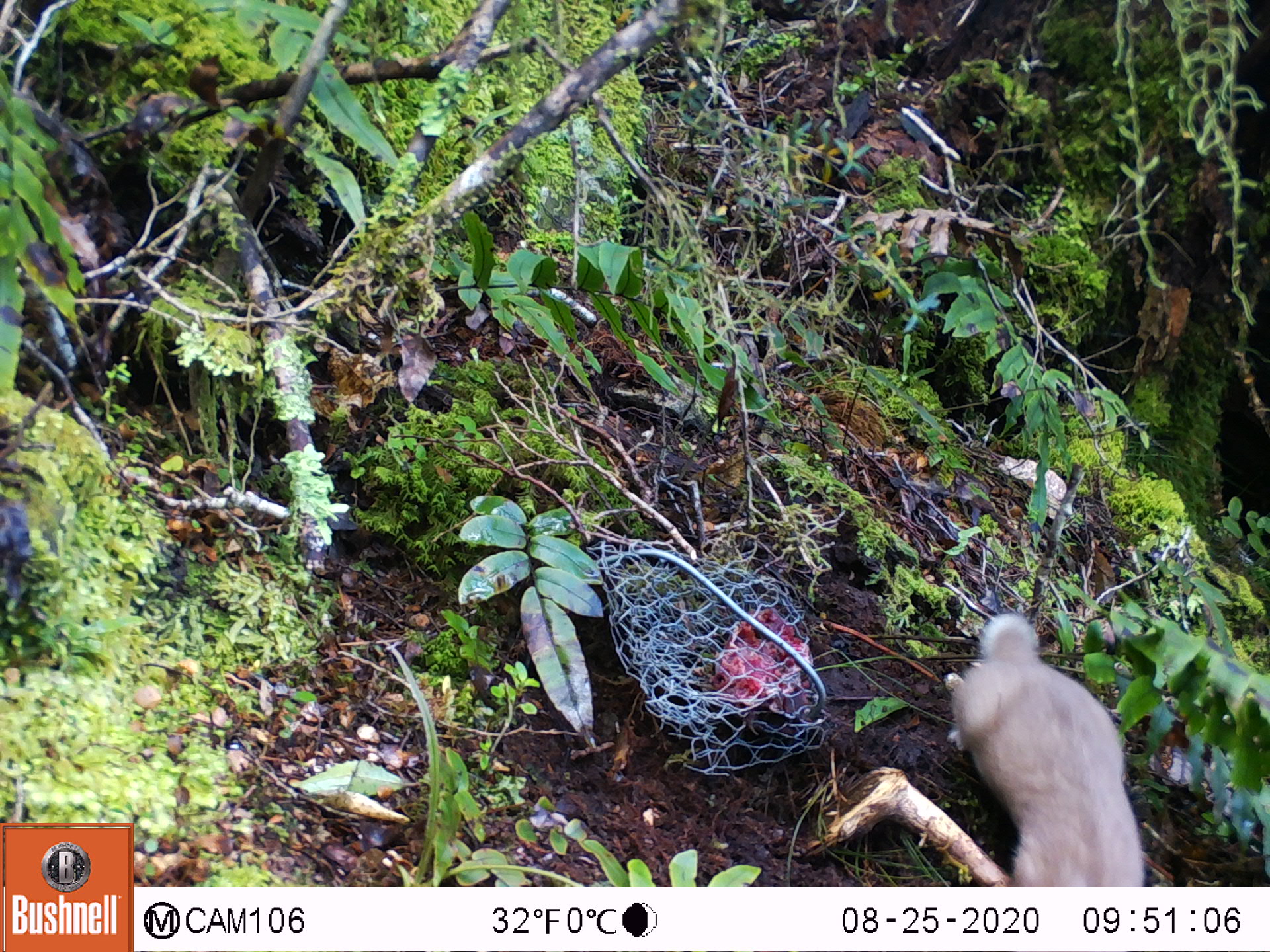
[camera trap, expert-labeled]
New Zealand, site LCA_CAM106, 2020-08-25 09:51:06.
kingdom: Animalia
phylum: Chordata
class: Mammalia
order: Carnivora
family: Mustelidae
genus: Mustela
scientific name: Mustela erminea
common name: stoat